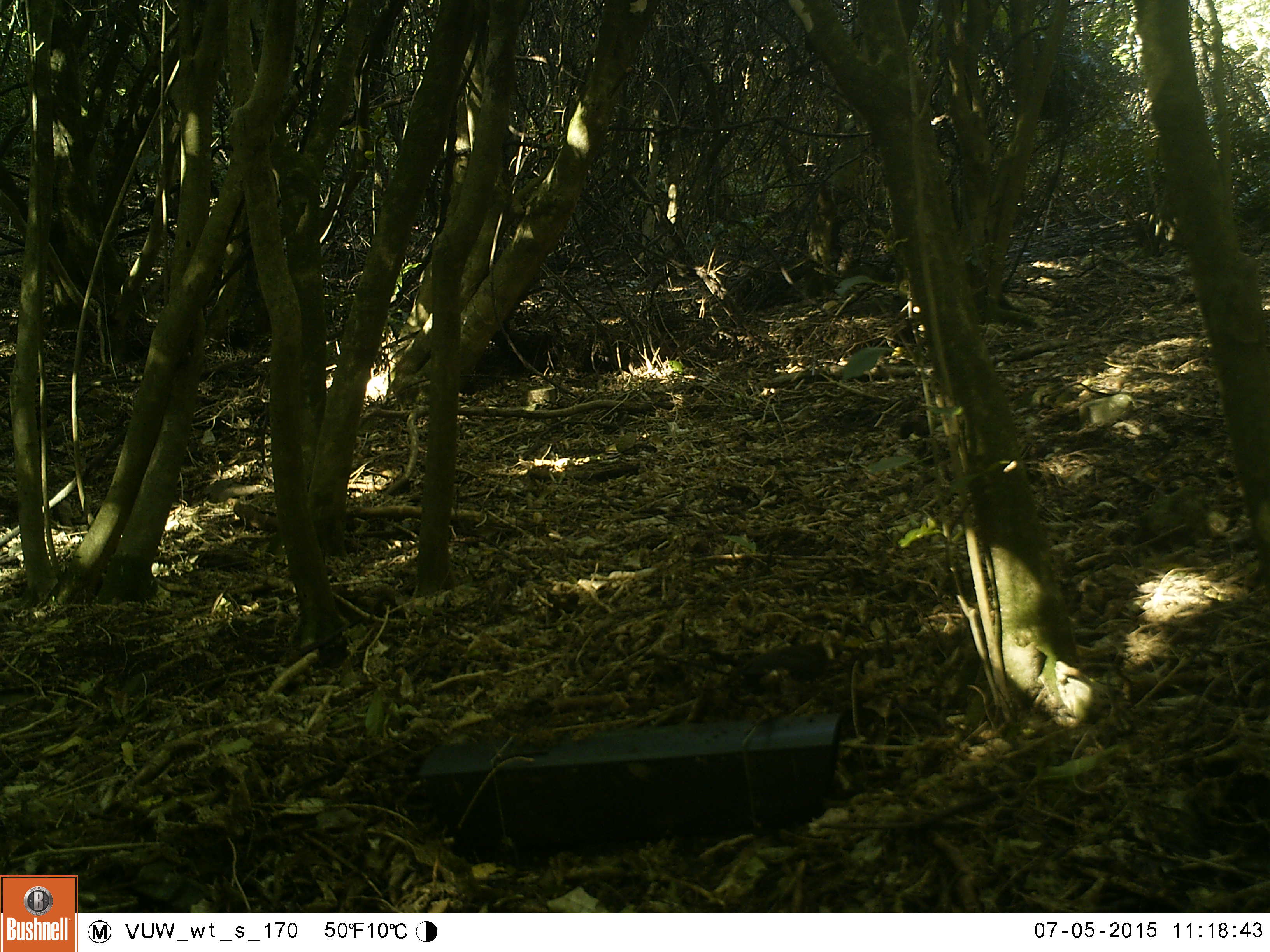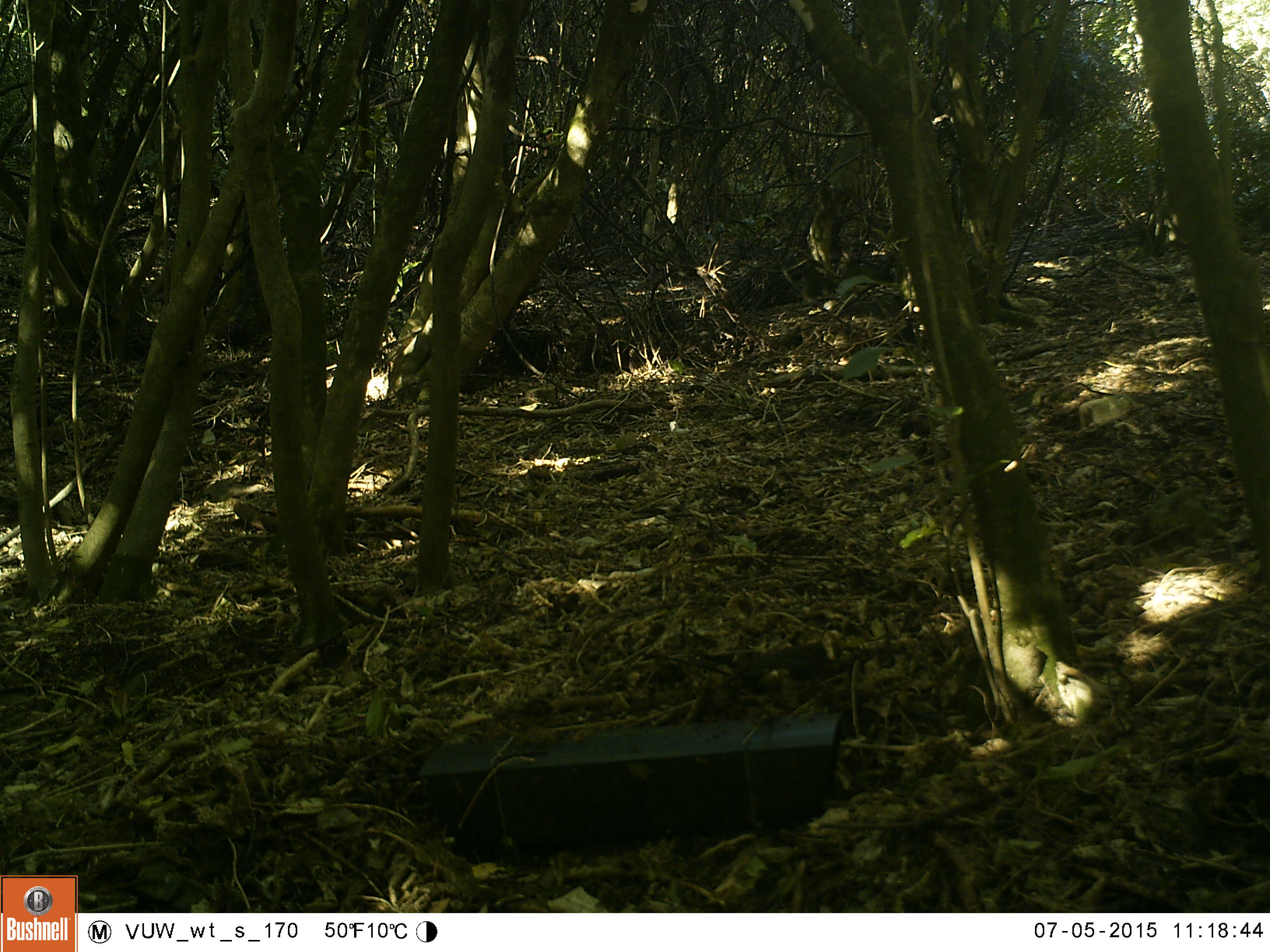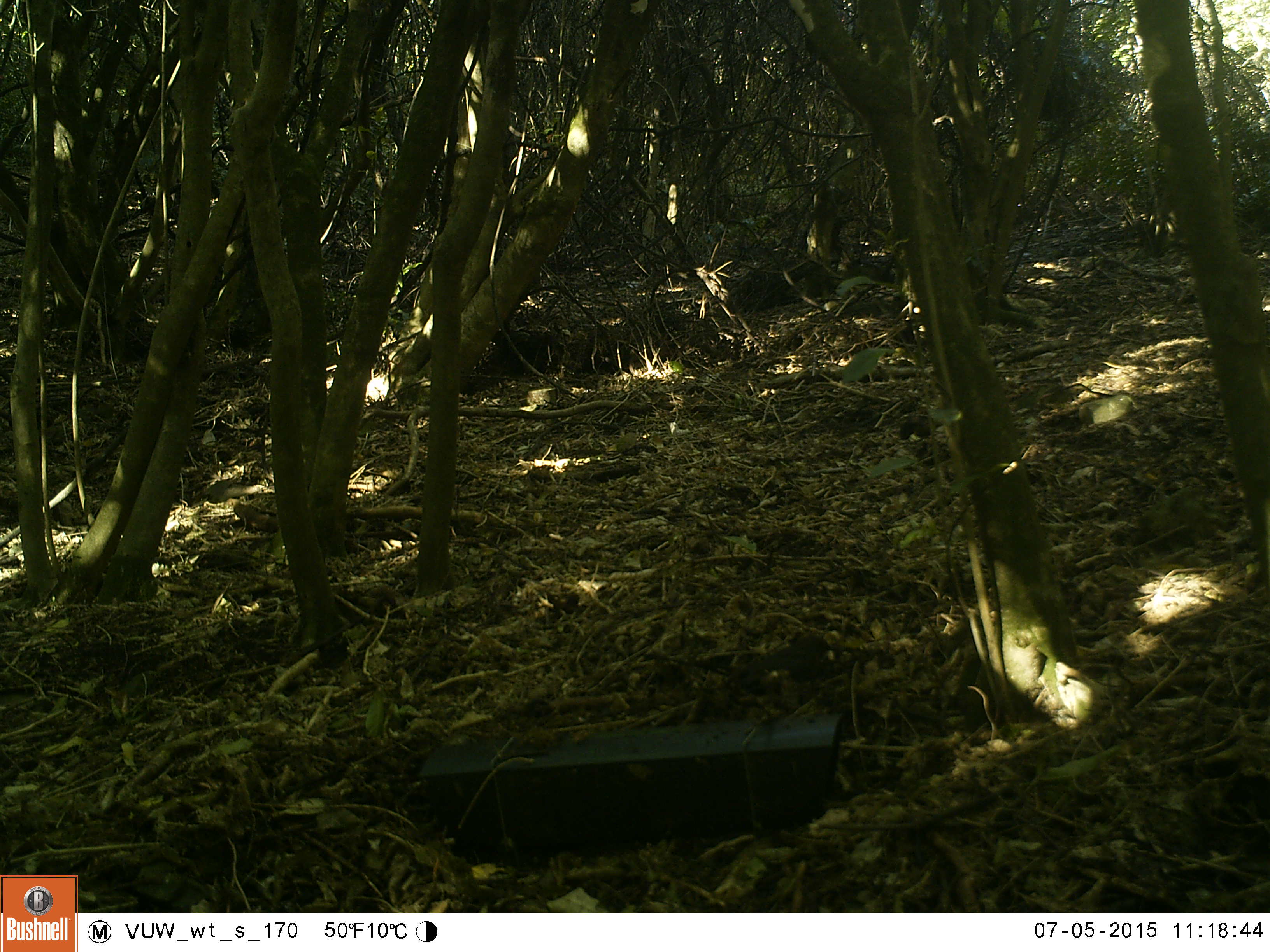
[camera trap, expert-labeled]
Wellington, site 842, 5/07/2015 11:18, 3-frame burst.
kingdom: Animalia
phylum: Chordata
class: Aves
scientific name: Aves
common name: bird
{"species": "bird (Aves)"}